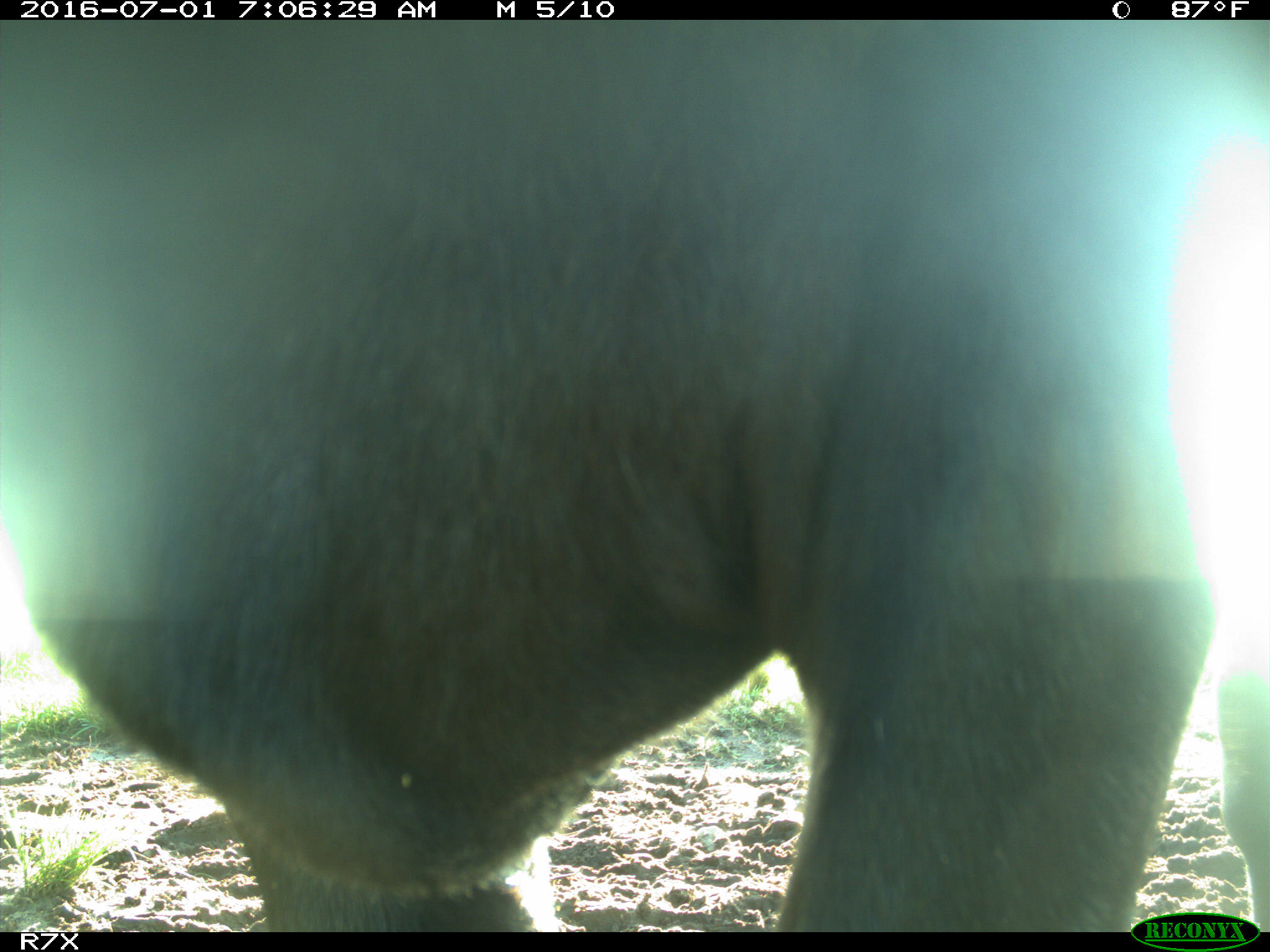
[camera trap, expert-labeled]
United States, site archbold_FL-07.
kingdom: Animalia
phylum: Chordata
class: Mammalia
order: Artiodactyla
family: Bovidae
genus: Bos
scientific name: Bos taurus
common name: domestic cow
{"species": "Bos taurus (domestic cow)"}